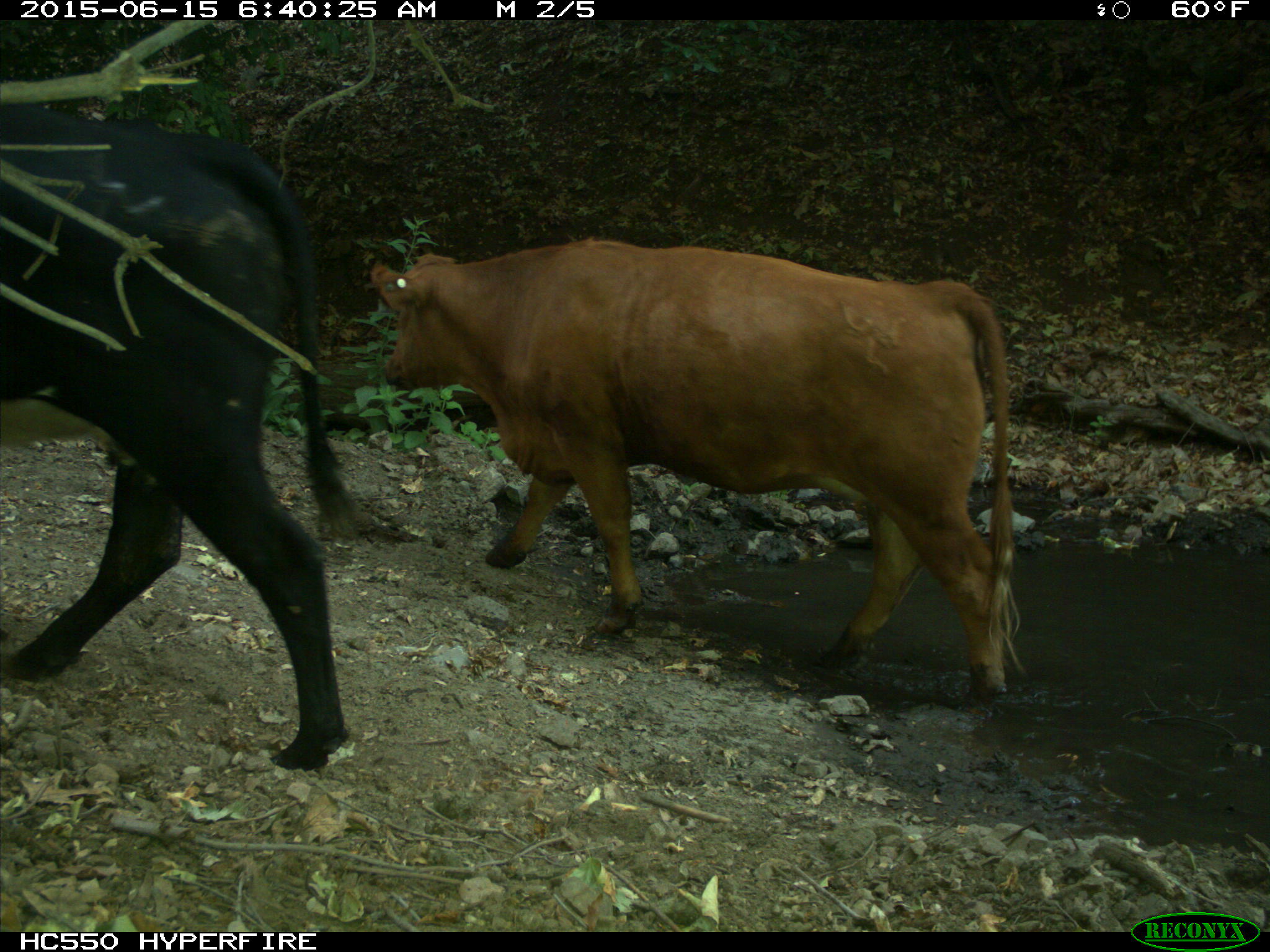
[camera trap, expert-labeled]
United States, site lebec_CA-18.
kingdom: Animalia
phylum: Chordata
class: Mammalia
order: Artiodactyla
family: Bovidae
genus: Bos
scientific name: Bos taurus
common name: domestic cow